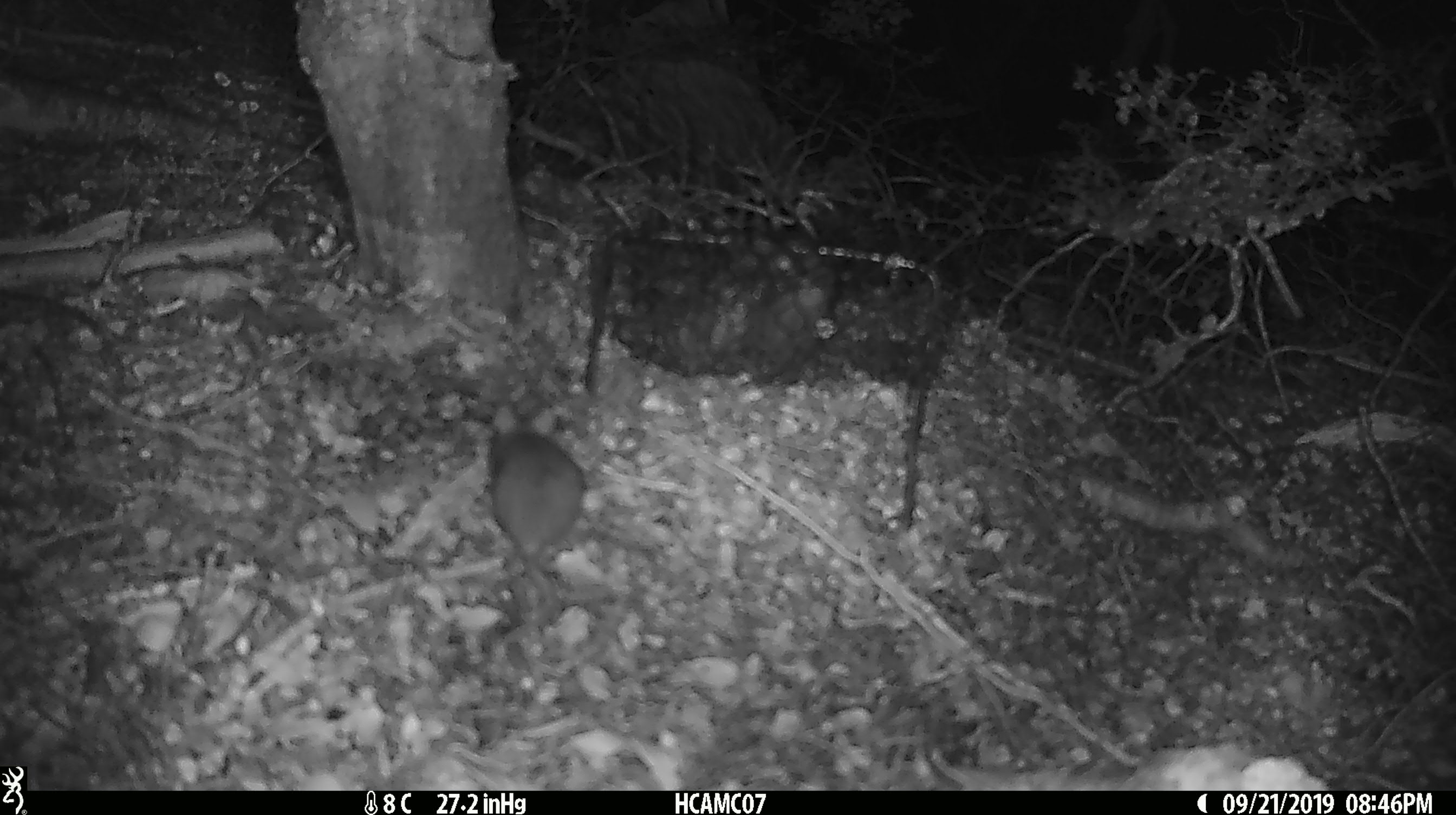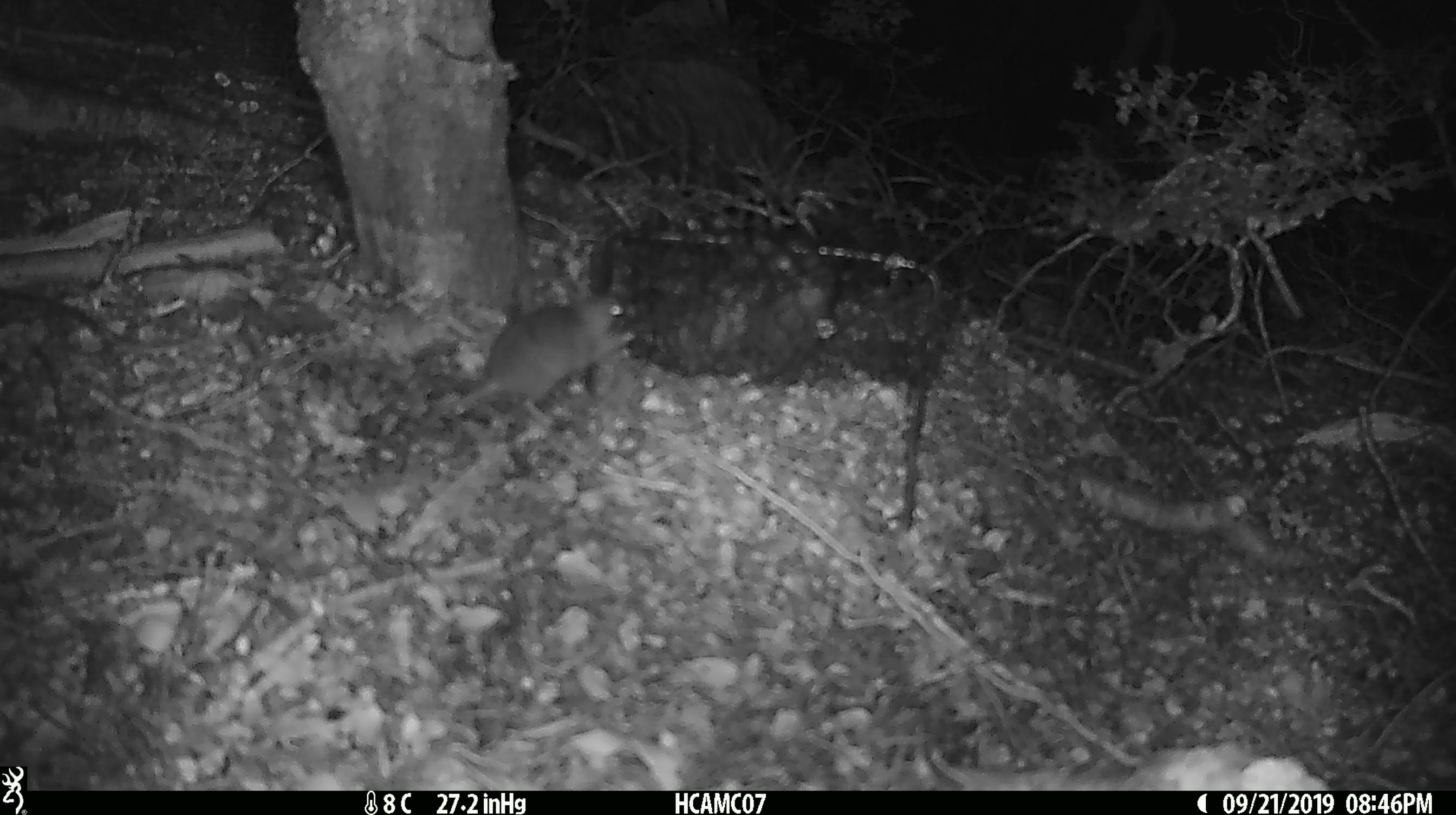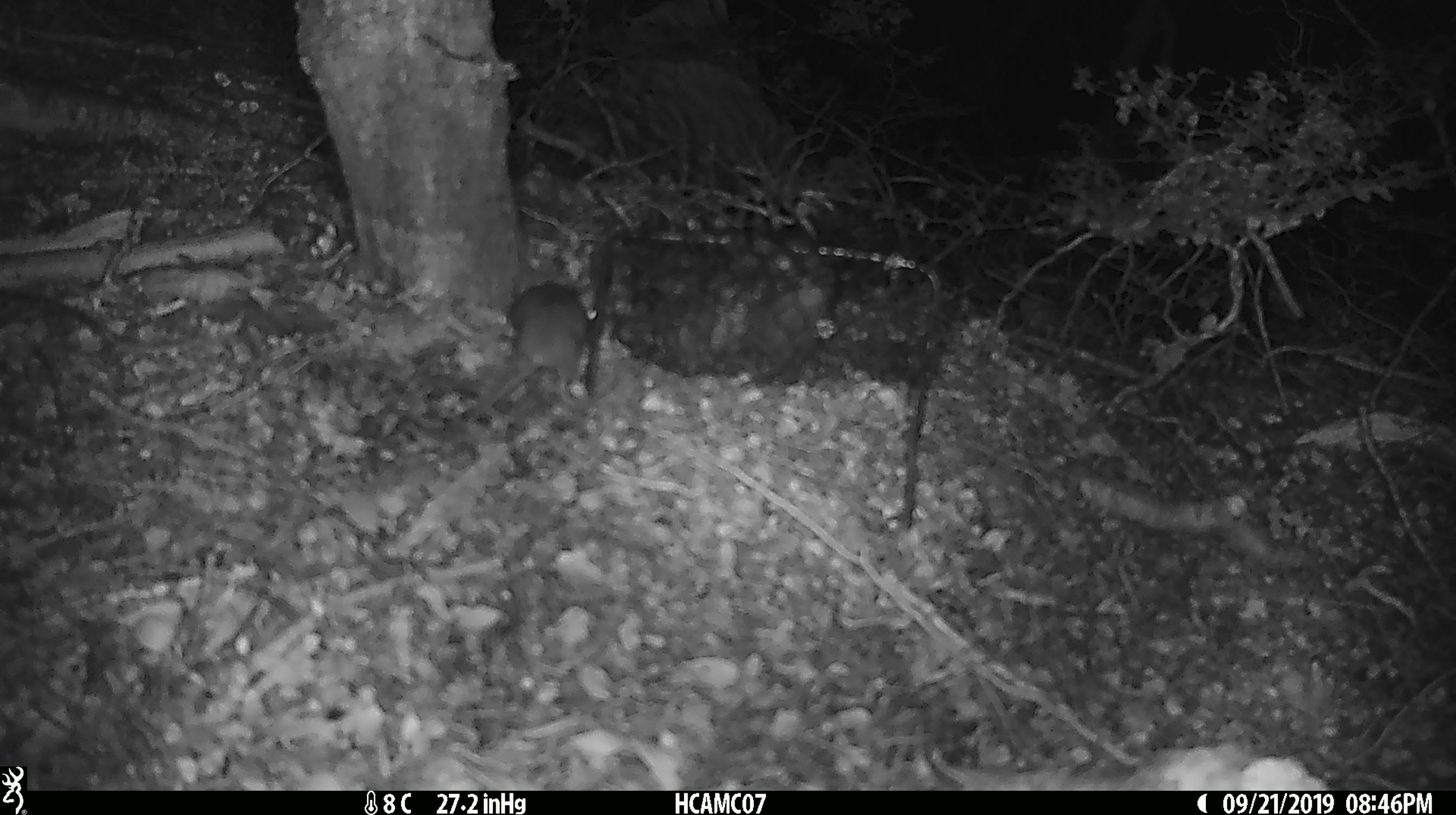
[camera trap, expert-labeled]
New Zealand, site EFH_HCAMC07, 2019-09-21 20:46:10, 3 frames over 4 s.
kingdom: Animalia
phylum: Chordata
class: Mammalia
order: Rodentia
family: Muridae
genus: Mus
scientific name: Mus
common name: mouse